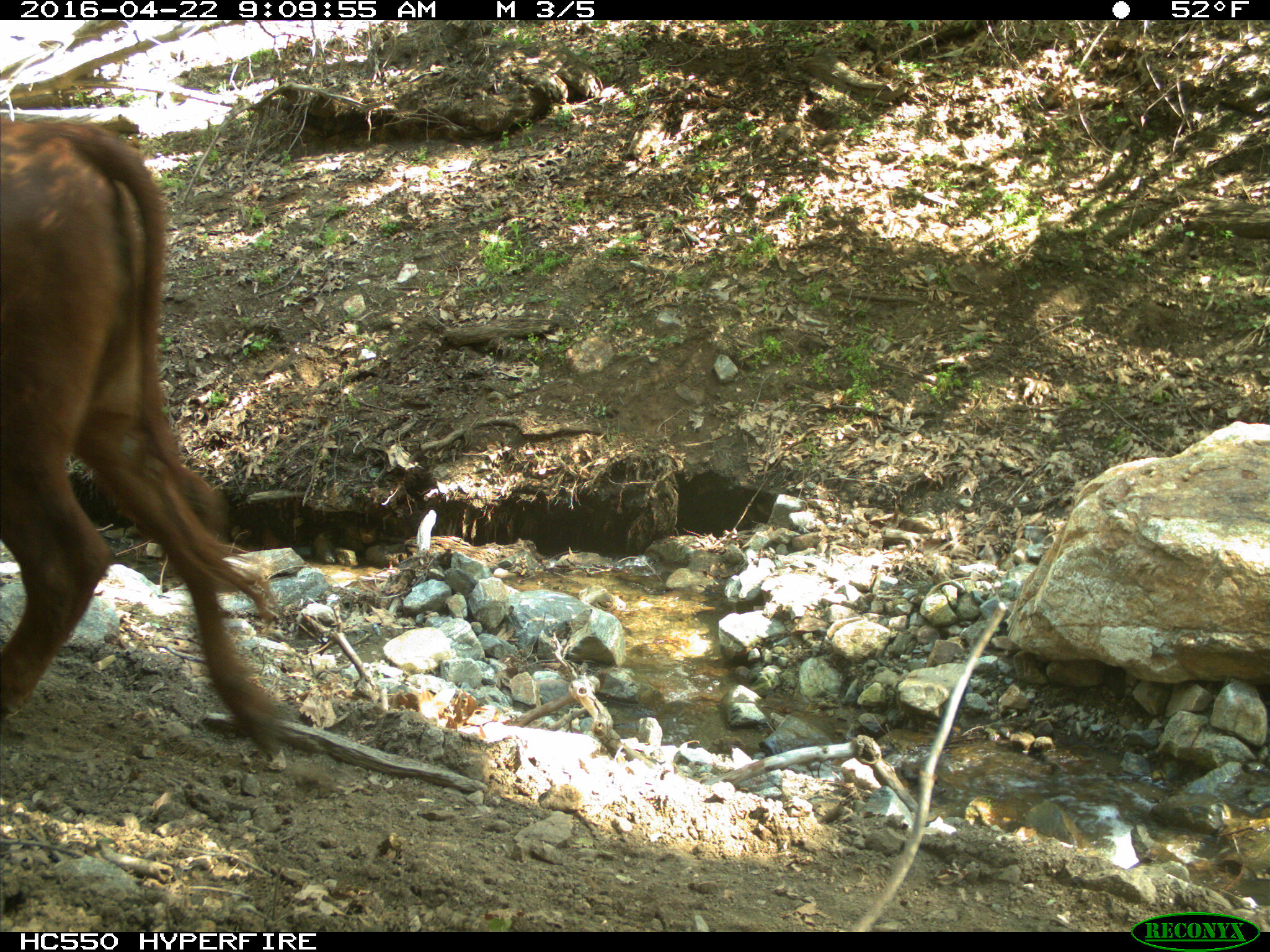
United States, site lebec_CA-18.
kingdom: Animalia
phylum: Chordata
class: Mammalia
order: Artiodactyla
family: Bovidae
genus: Bos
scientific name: Bos taurus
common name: domestic cow